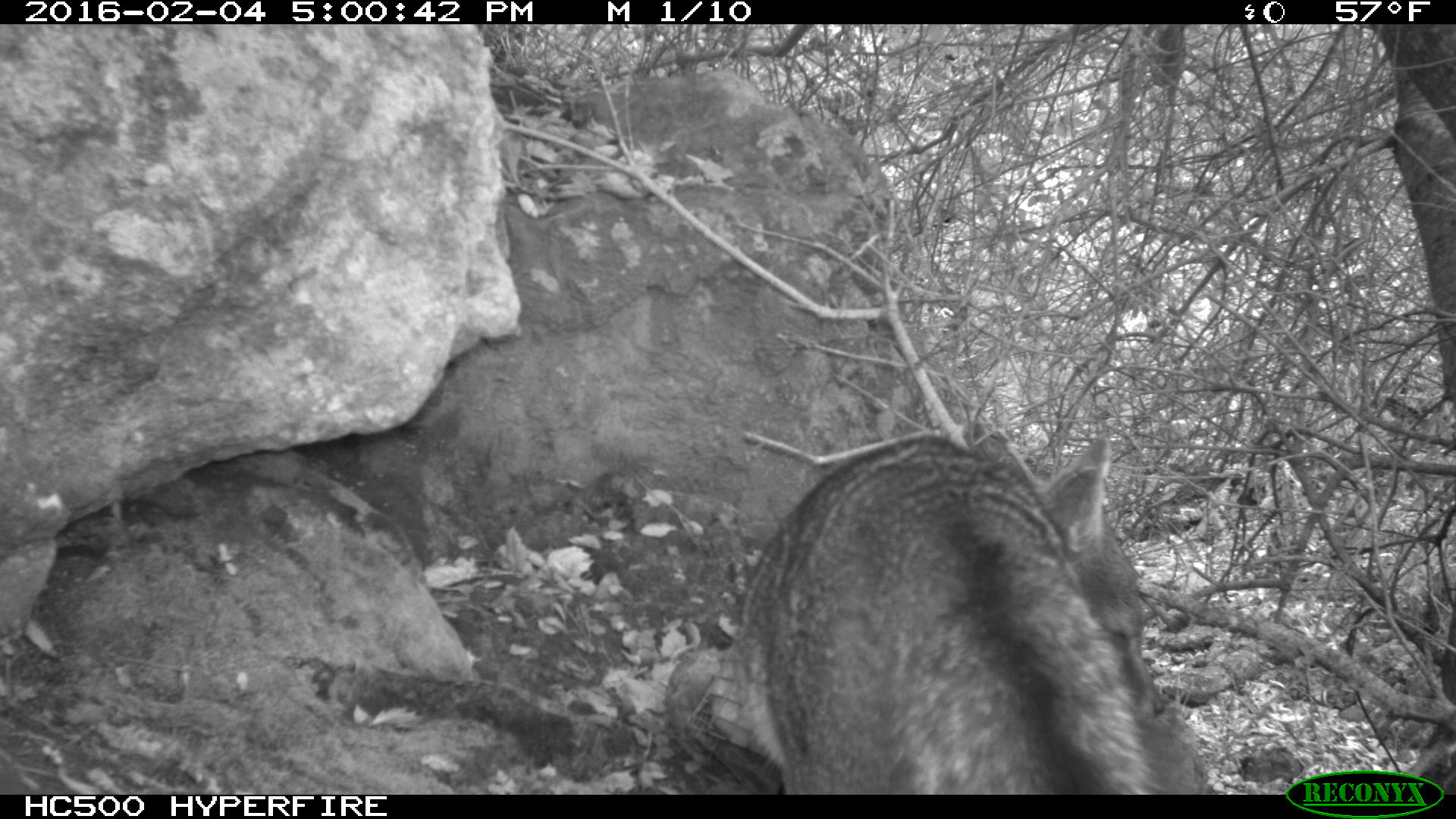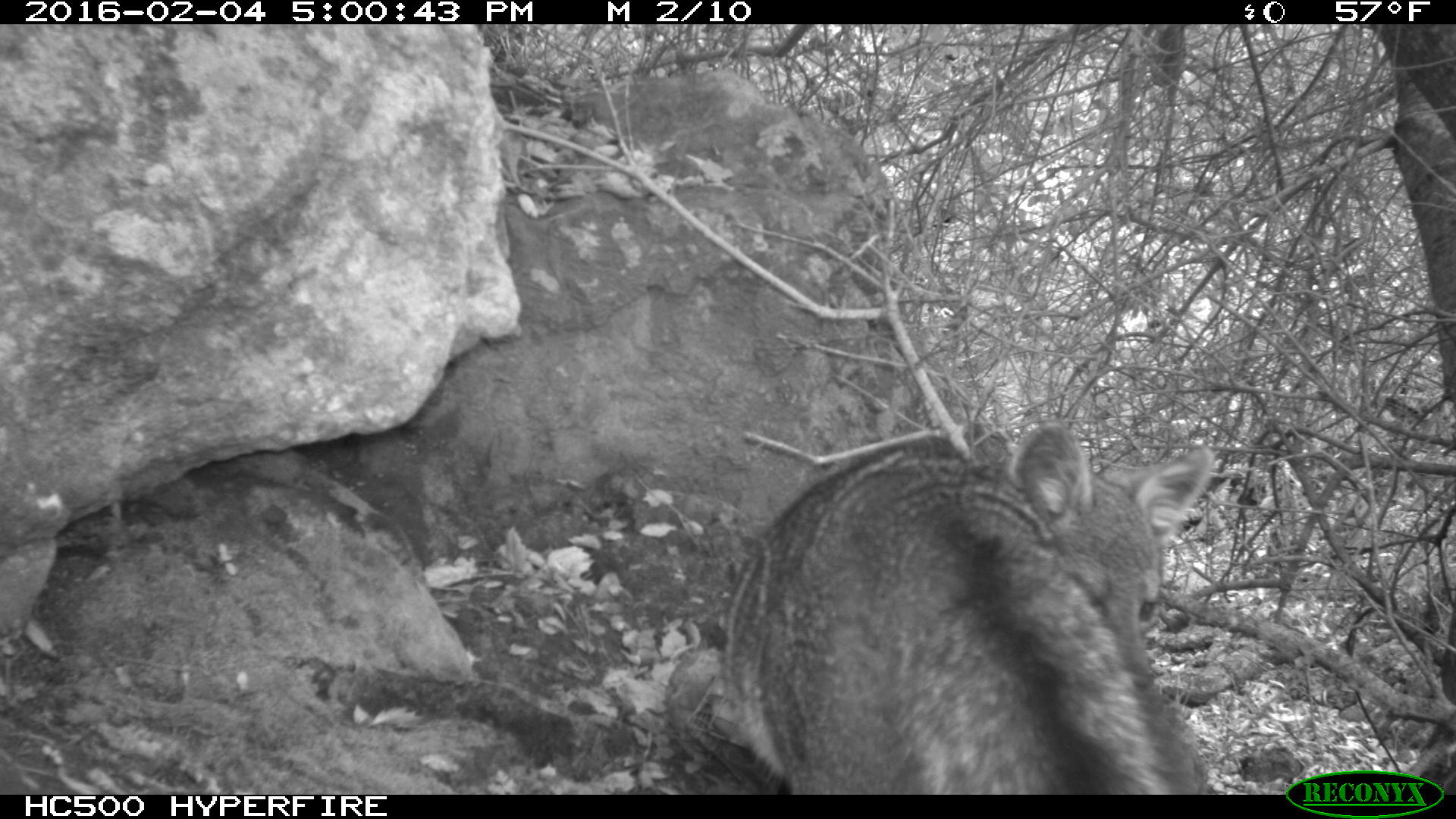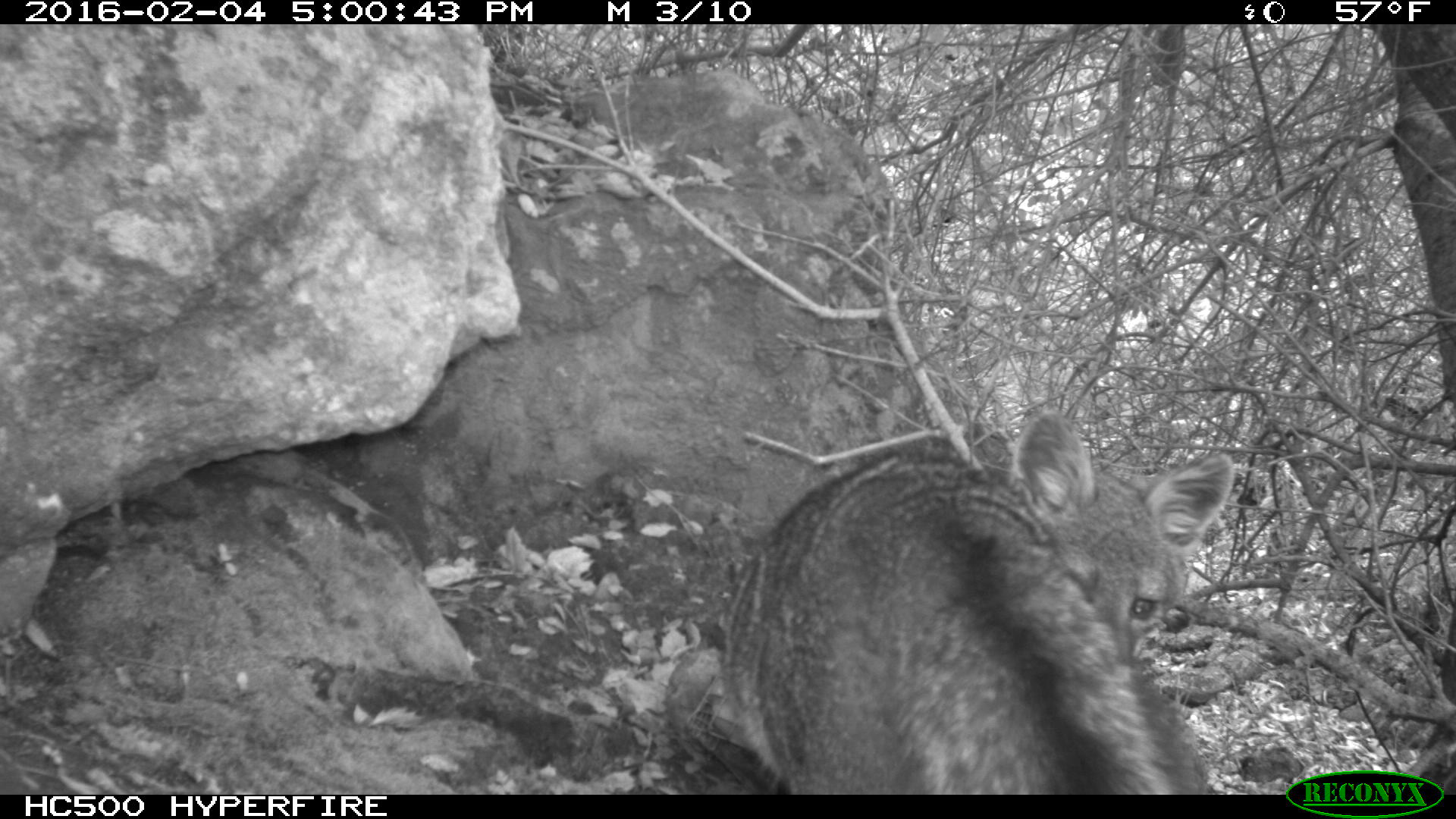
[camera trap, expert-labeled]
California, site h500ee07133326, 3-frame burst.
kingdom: Animalia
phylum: Chordata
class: Mammalia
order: Carnivora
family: Canidae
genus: Urocyon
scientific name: Urocyon littoralis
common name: island fox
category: fox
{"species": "fox (island fox) (Urocyon littoralis)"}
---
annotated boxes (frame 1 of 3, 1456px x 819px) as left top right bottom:
fox: 739 427 1199 793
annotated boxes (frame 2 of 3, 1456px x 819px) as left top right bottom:
fox: 722 414 1215 795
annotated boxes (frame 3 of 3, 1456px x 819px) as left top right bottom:
fox: 724 408 1233 795